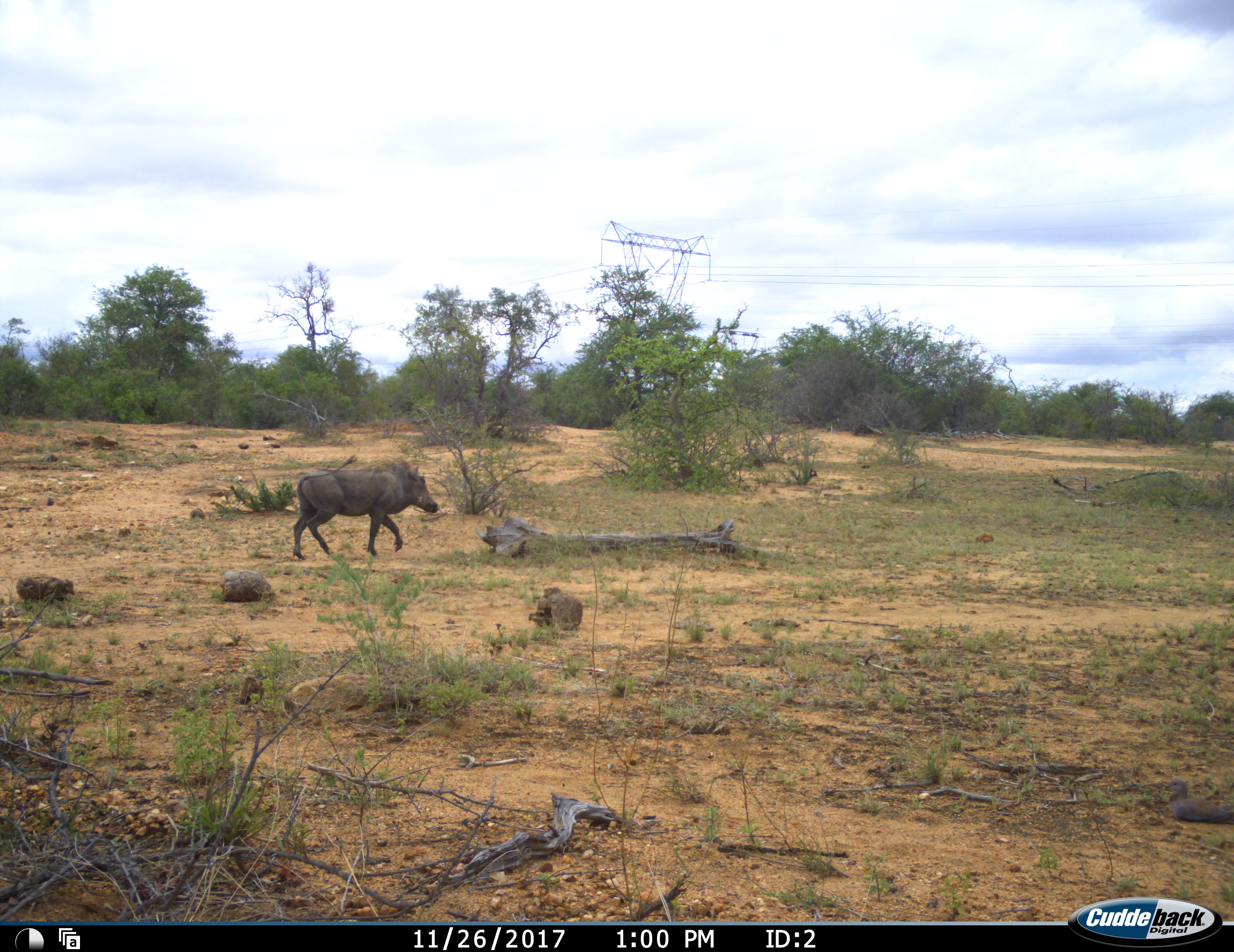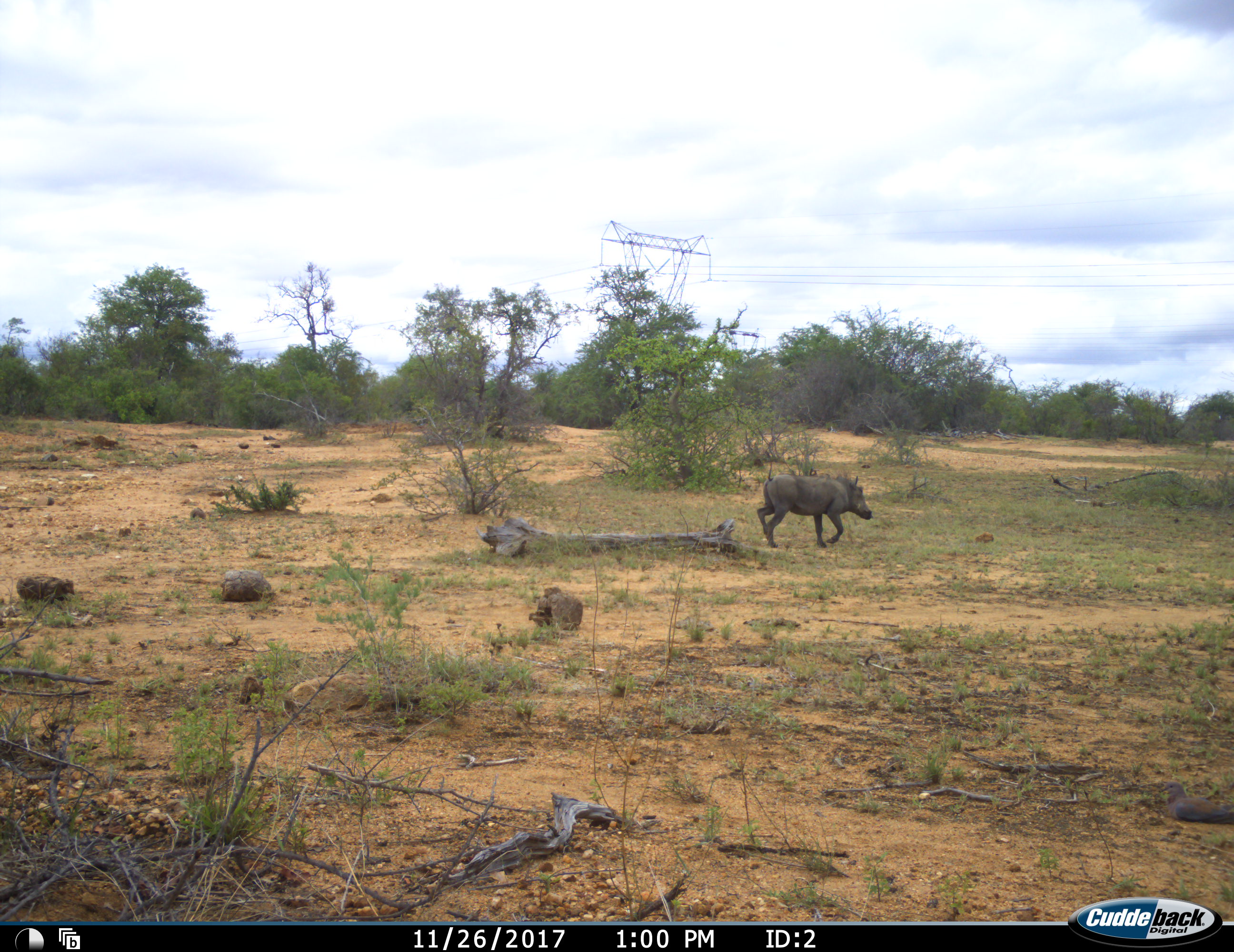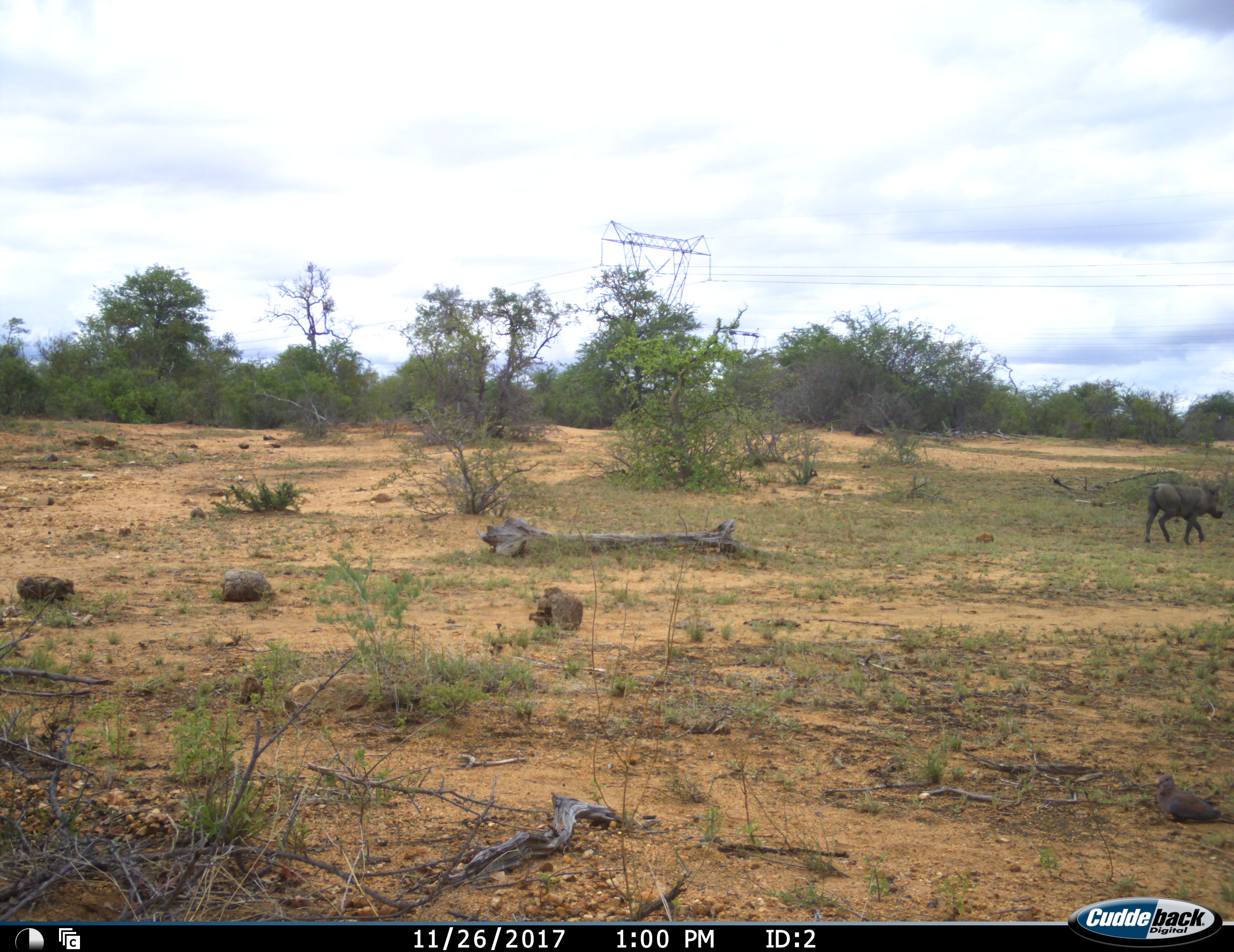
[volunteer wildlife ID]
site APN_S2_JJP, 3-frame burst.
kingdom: Animalia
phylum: Chordata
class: Mammalia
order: Artiodactyla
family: Suidae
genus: Phacochoerus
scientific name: Phacochoerus africanus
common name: warthog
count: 1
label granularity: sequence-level